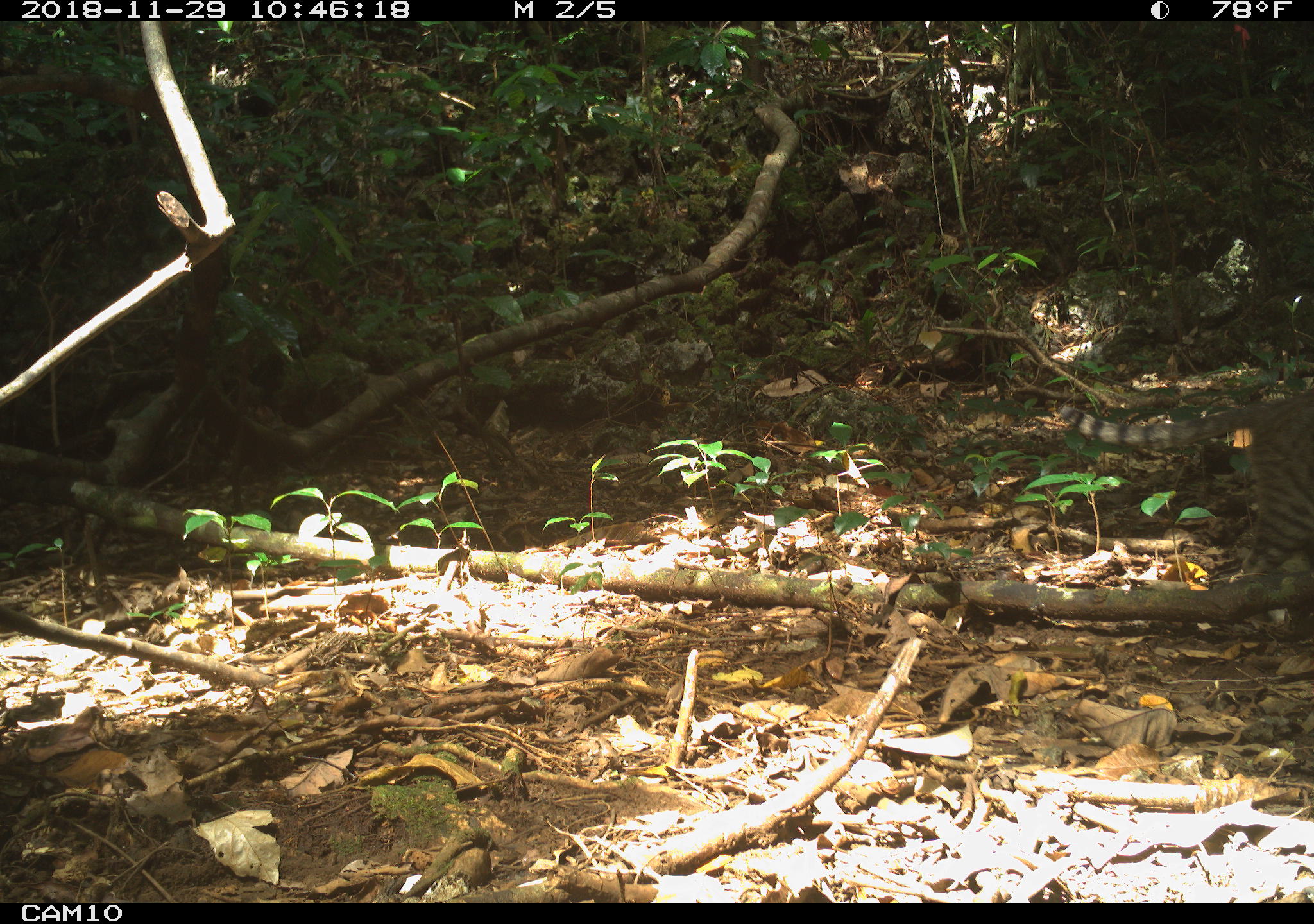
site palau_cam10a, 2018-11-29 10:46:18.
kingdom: Animalia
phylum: Chordata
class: Mammalia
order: Carnivora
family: Felidae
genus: Felis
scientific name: Felis catus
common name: cat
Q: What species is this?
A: Cat (Felis catus).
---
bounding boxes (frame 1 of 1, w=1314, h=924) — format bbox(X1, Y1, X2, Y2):
cat: bbox(1058, 389, 1313, 630)